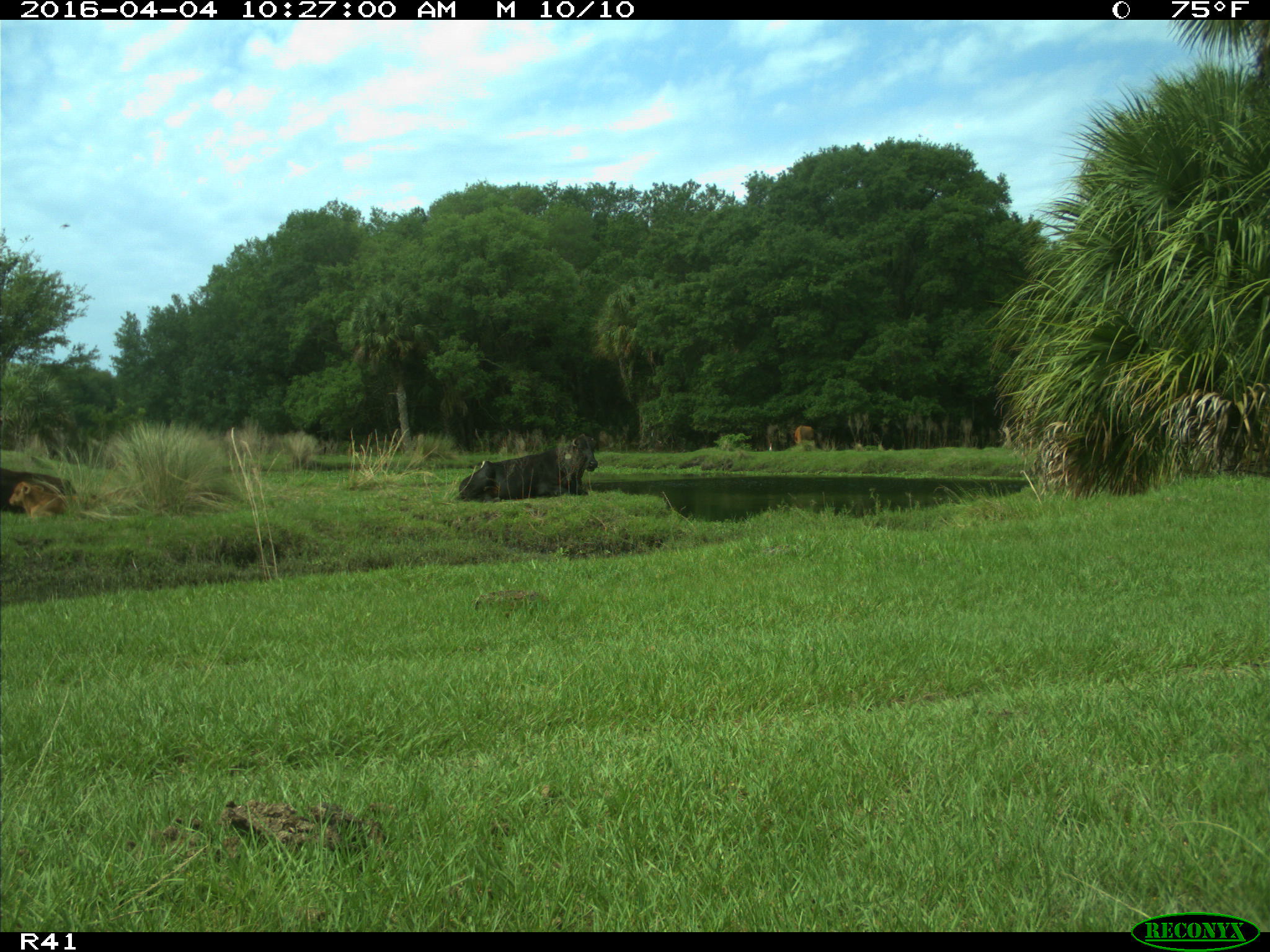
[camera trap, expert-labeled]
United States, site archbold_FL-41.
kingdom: Animalia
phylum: Chordata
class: Mammalia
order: Artiodactyla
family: Bovidae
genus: Bos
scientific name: Bos taurus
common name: domestic cow